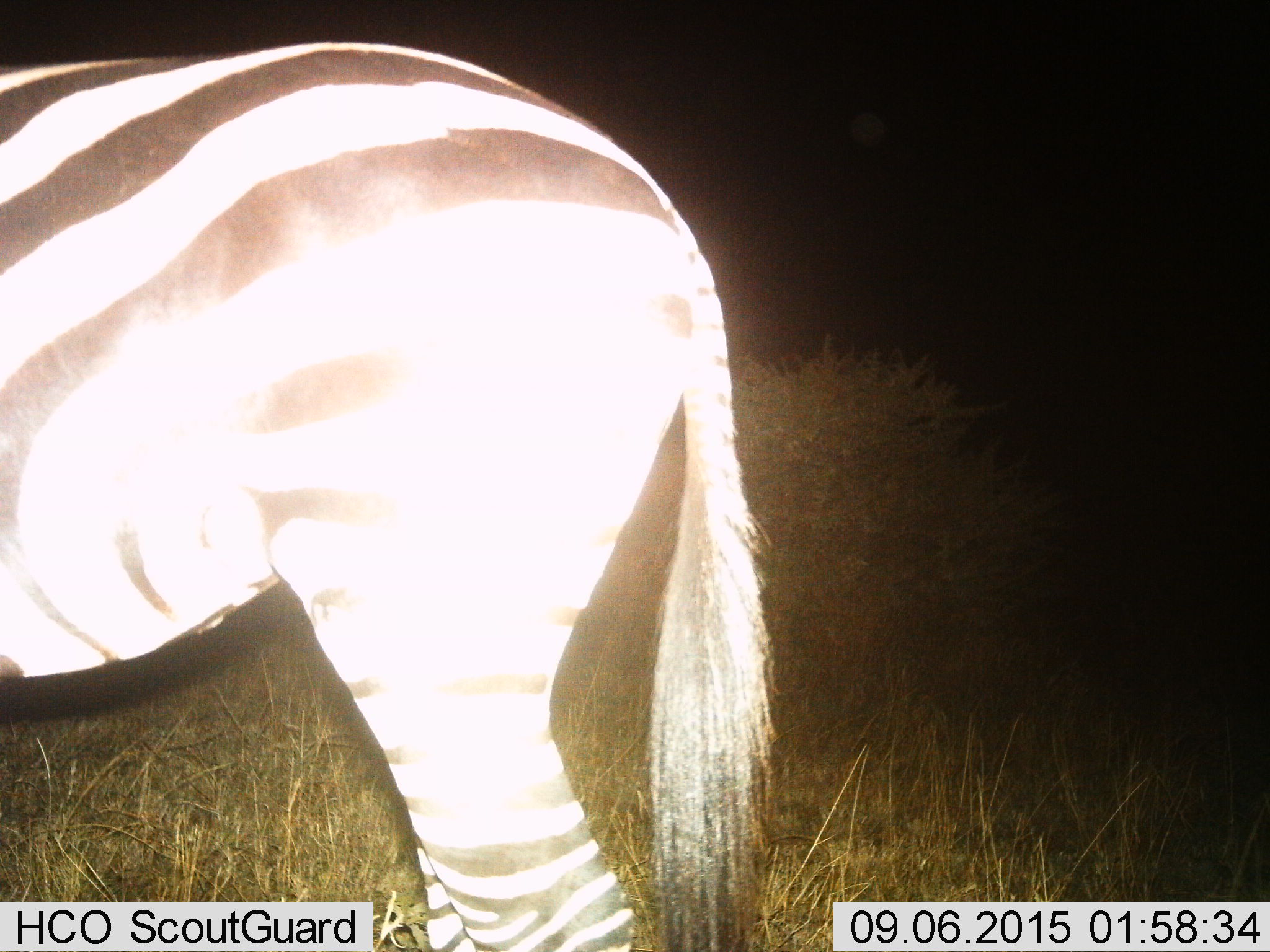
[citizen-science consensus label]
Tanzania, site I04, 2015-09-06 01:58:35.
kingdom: Animalia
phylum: Chordata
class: Mammalia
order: Perissodactyla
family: Equidae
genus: Equus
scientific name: Equus quagga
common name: plains zebra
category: zebra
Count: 1.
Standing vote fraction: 100%.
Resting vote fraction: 0%.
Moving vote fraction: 0%.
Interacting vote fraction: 0%.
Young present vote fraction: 0%.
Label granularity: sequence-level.